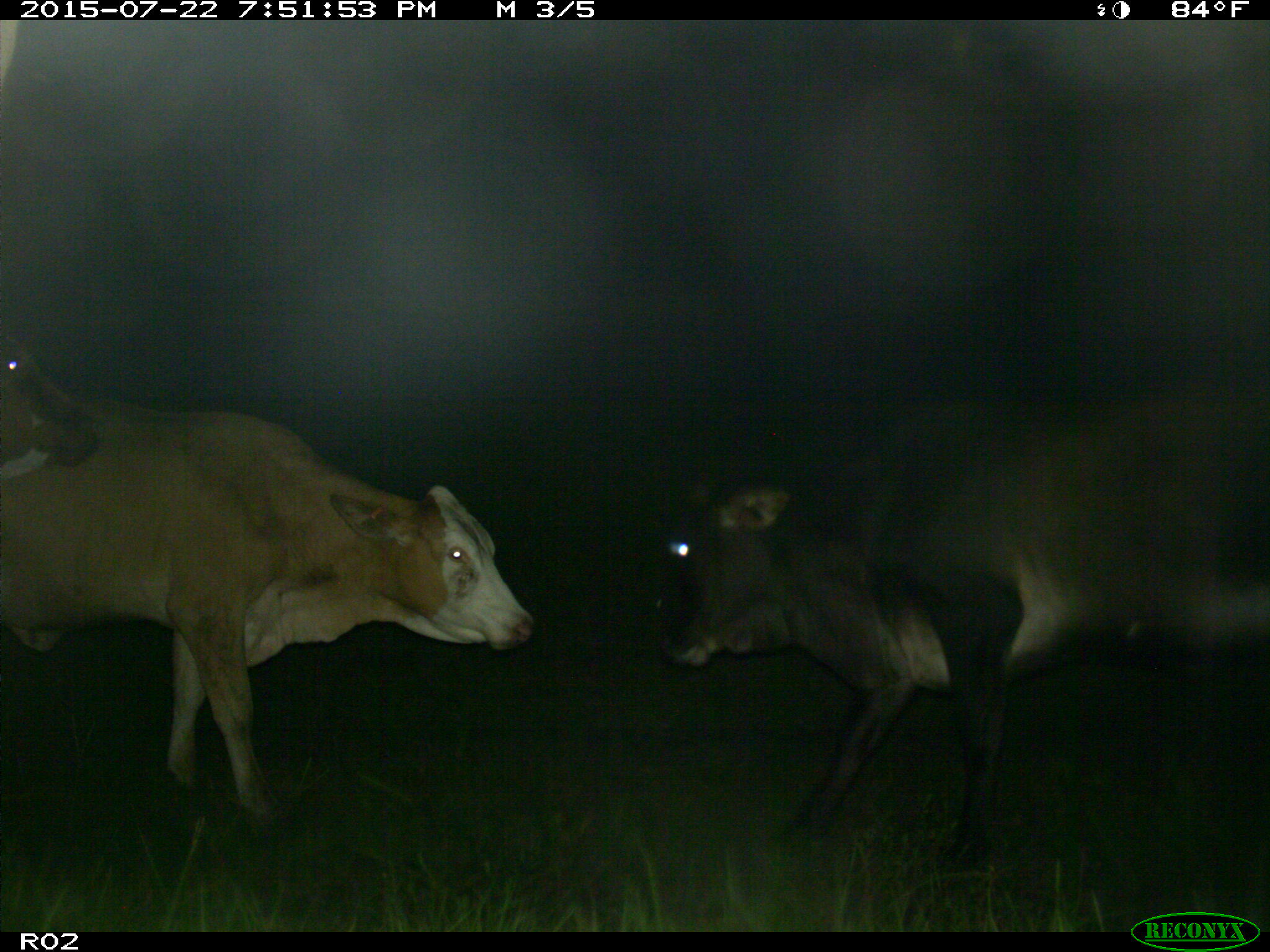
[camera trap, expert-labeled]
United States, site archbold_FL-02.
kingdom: Animalia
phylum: Chordata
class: Mammalia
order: Artiodactyla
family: Bovidae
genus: Bos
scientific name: Bos taurus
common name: domestic cow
Bos taurus (domestic cow).